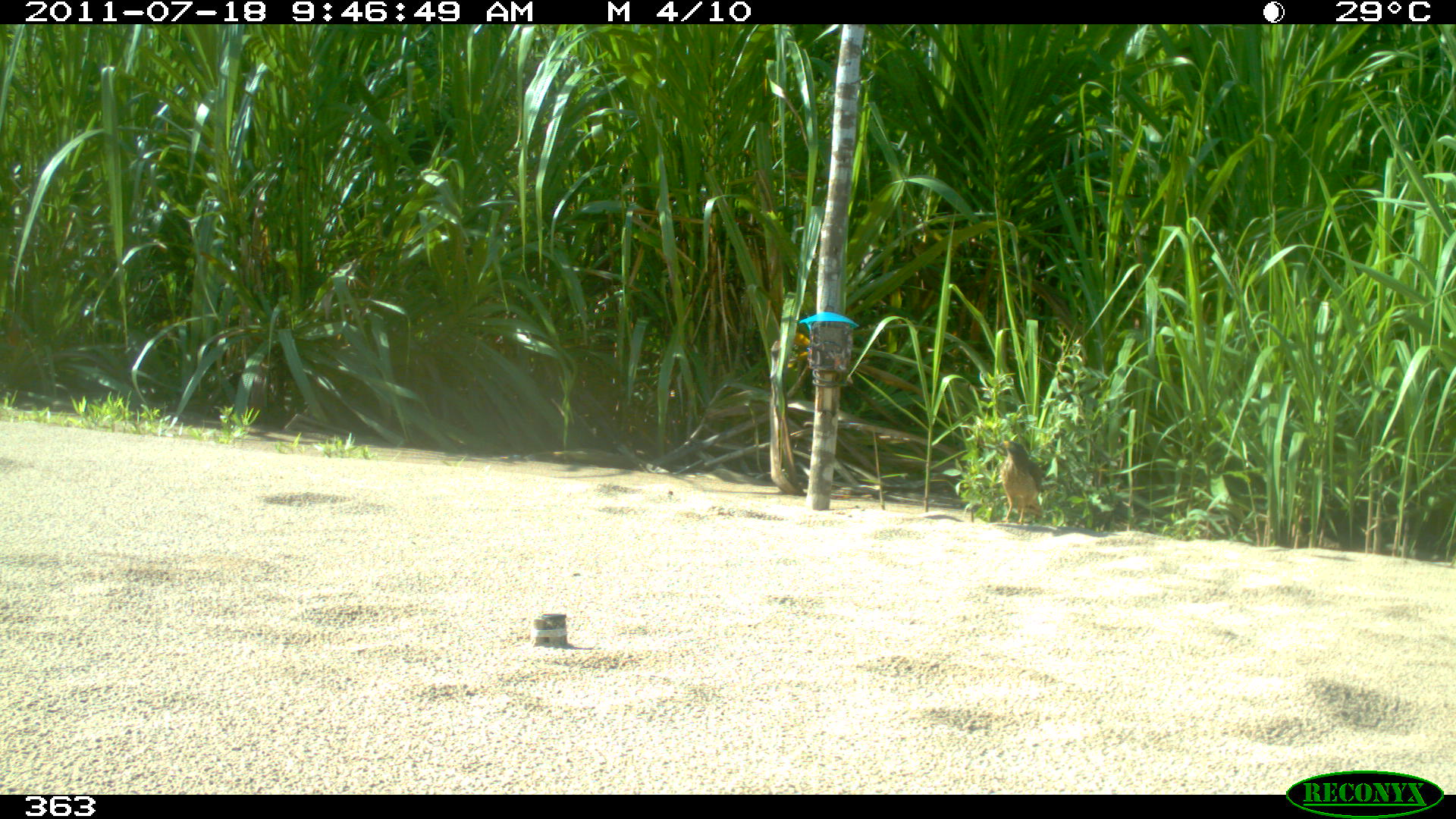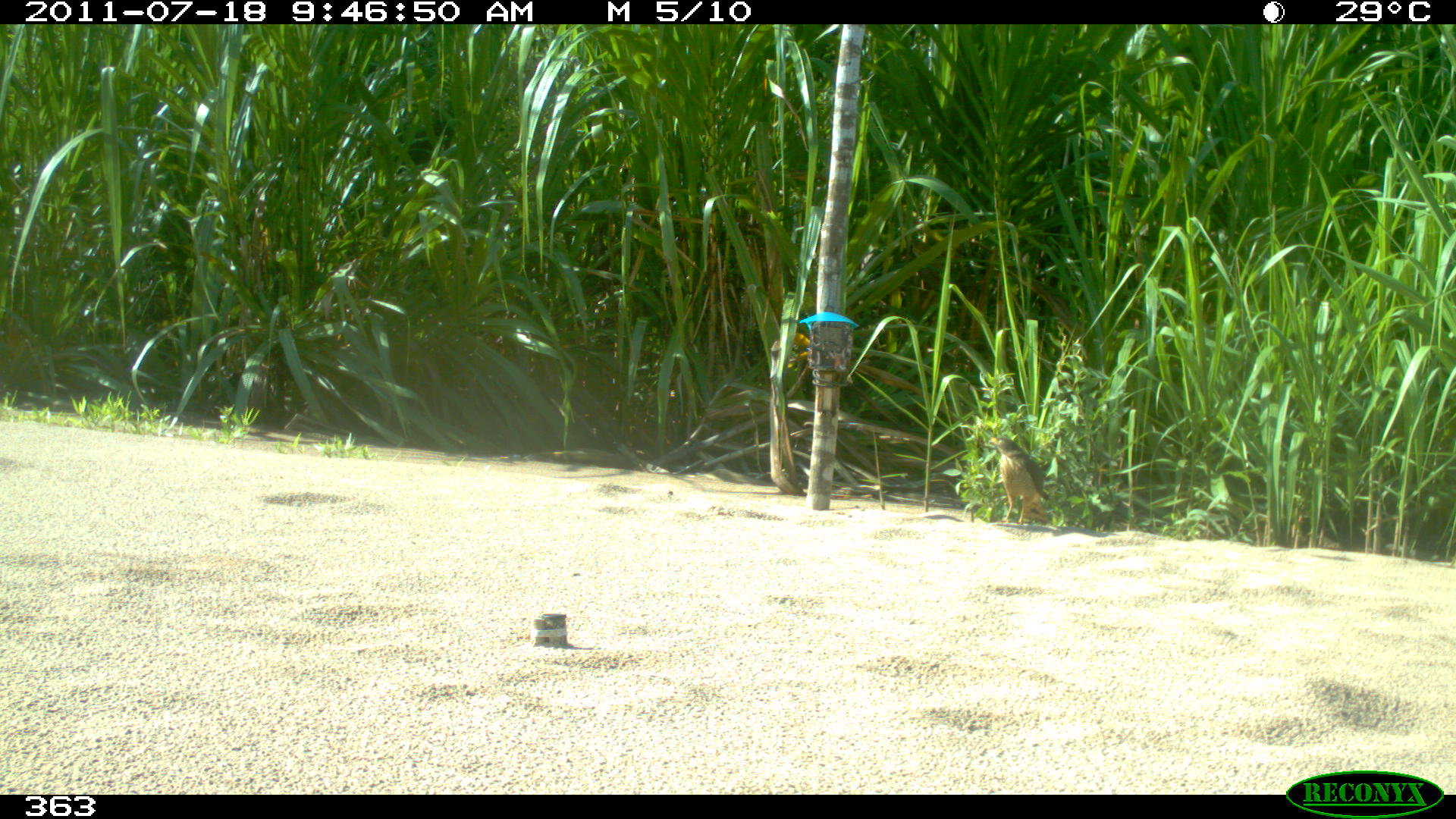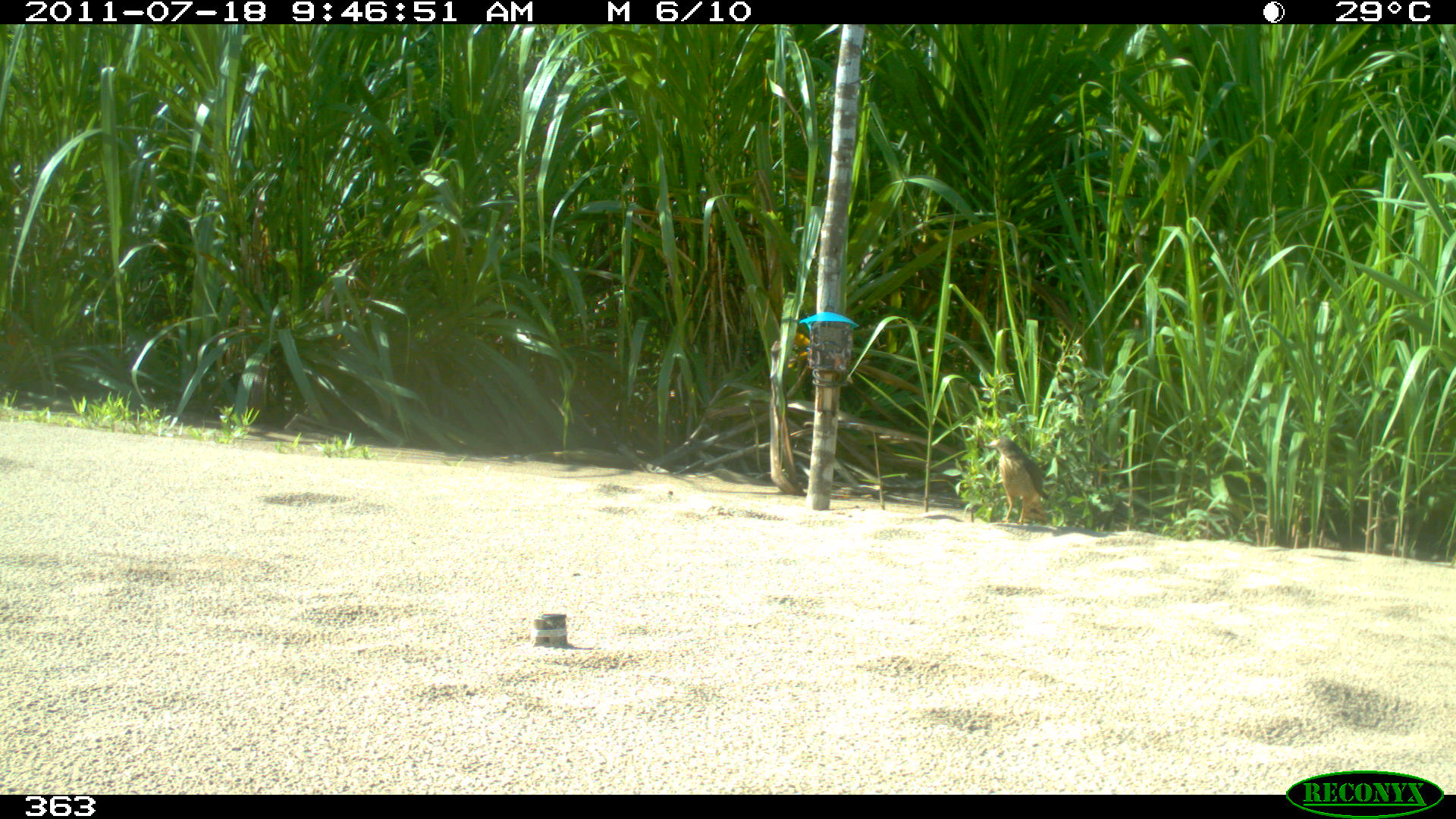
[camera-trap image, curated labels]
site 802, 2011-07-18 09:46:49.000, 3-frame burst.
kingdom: Animalia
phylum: Chordata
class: Aves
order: Accipitriformes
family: Accipitridae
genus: Buteogallus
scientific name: Buteogallus urubitinga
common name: great black hawk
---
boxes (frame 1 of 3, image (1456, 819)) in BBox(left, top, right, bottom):
buteogallus urubitinga: BBox(998, 439, 1044, 525)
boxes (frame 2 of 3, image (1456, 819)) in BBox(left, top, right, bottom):
buteogallus urubitinga: BBox(989, 435, 1048, 527)